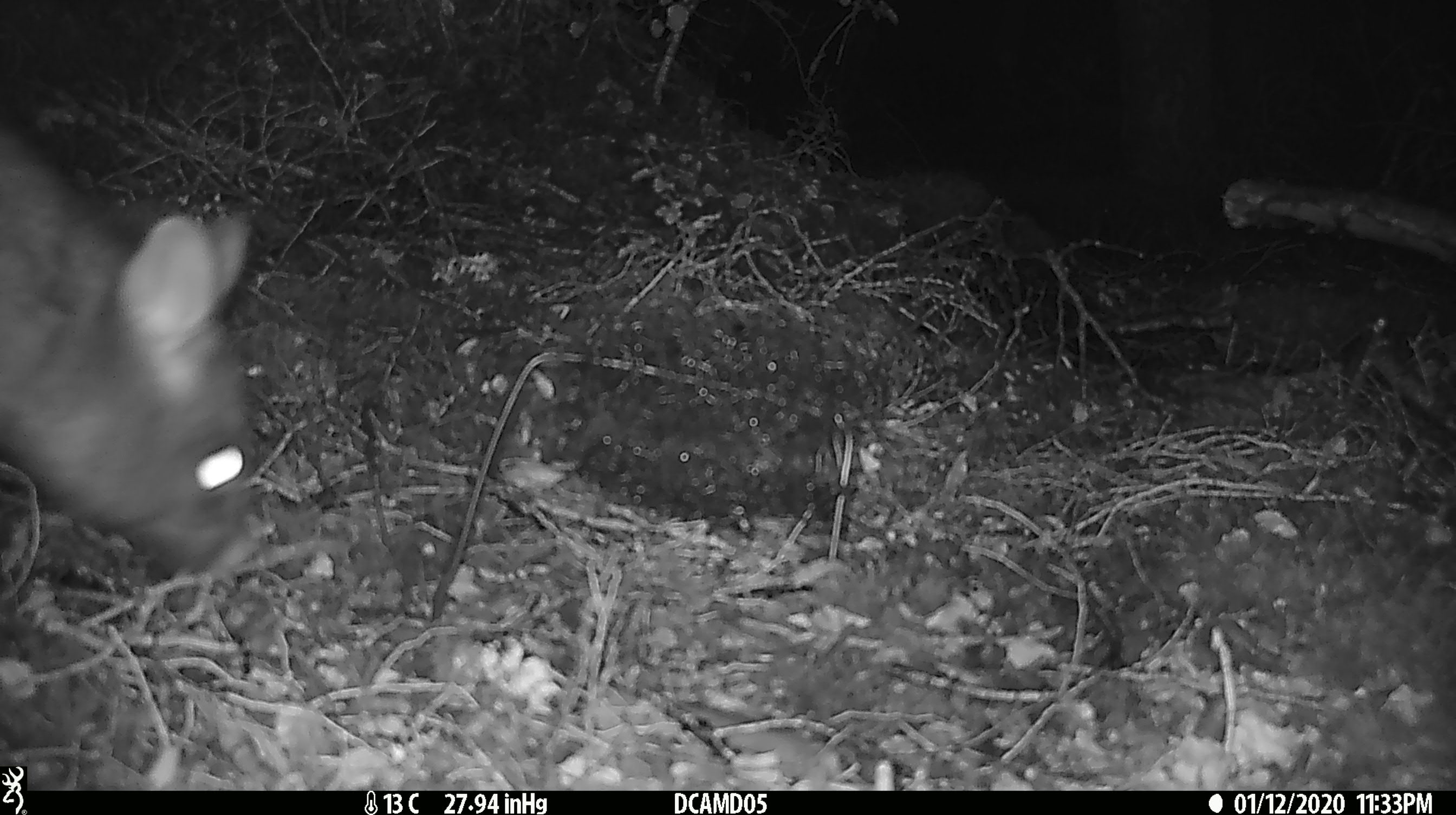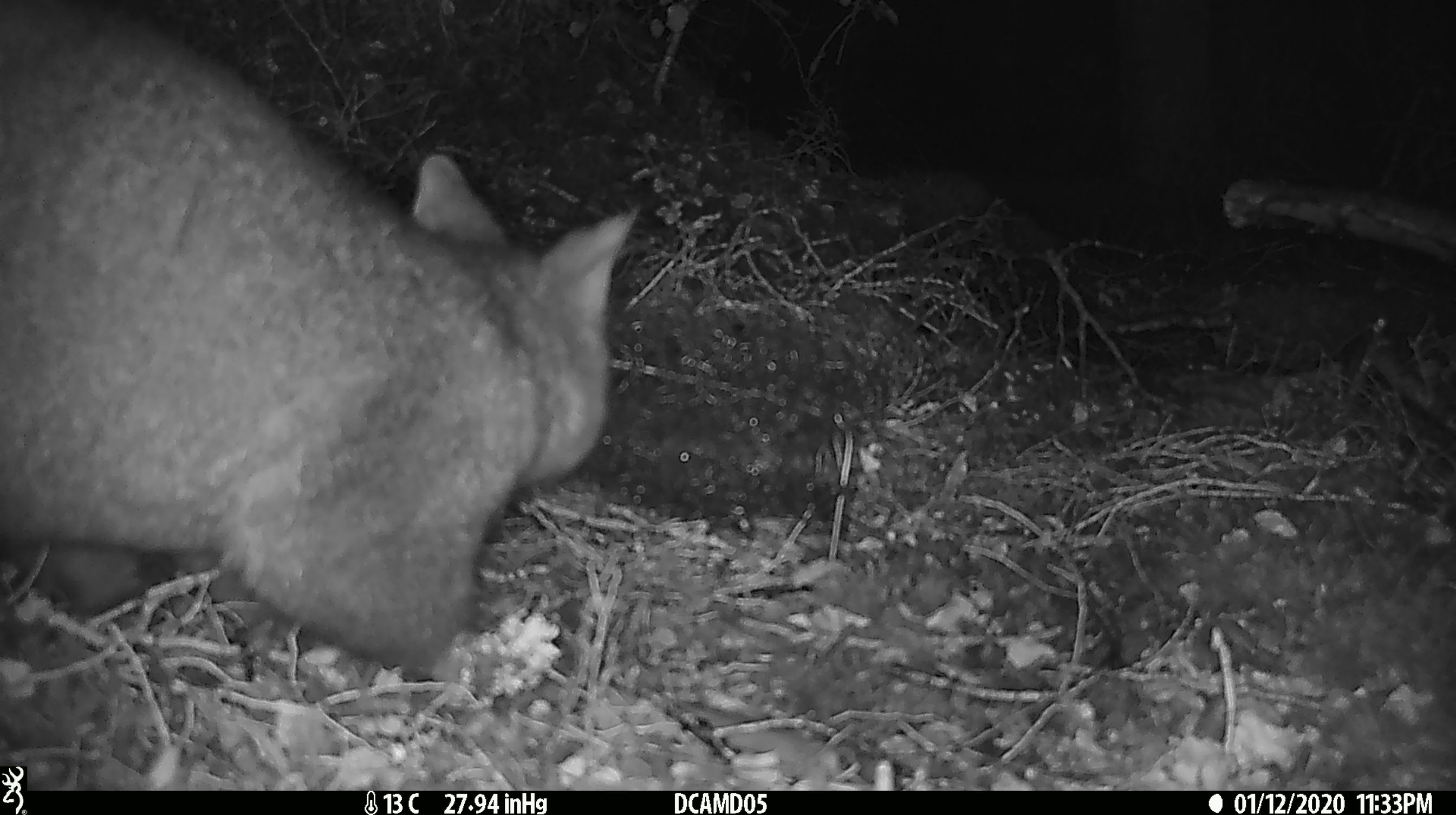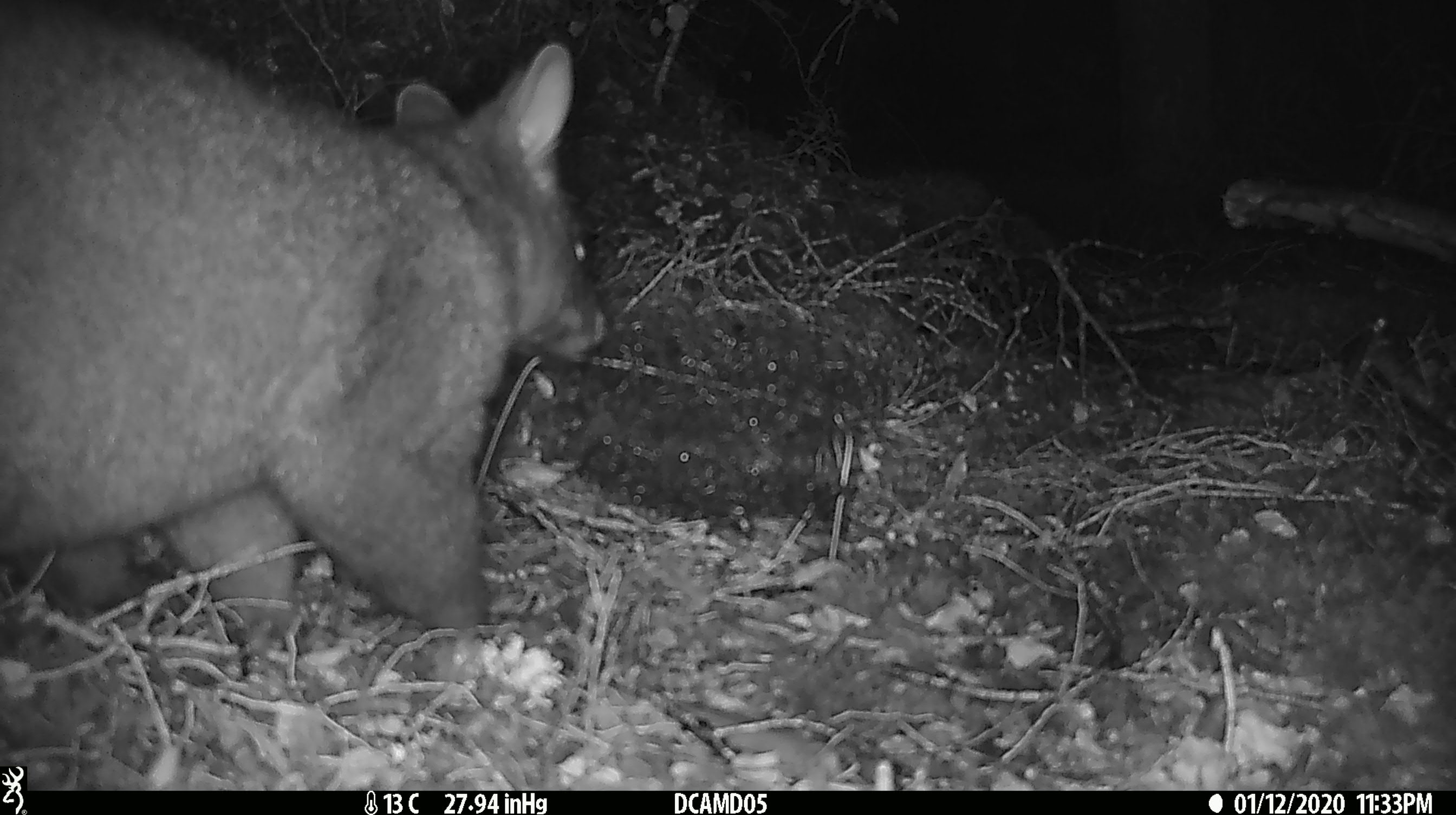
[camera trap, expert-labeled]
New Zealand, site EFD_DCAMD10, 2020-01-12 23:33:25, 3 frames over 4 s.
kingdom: Animalia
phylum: Chordata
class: Mammalia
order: Diprotodontia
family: Phalangeridae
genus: Trichosurus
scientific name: Trichosurus vulpecula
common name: common brushtail possum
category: possum